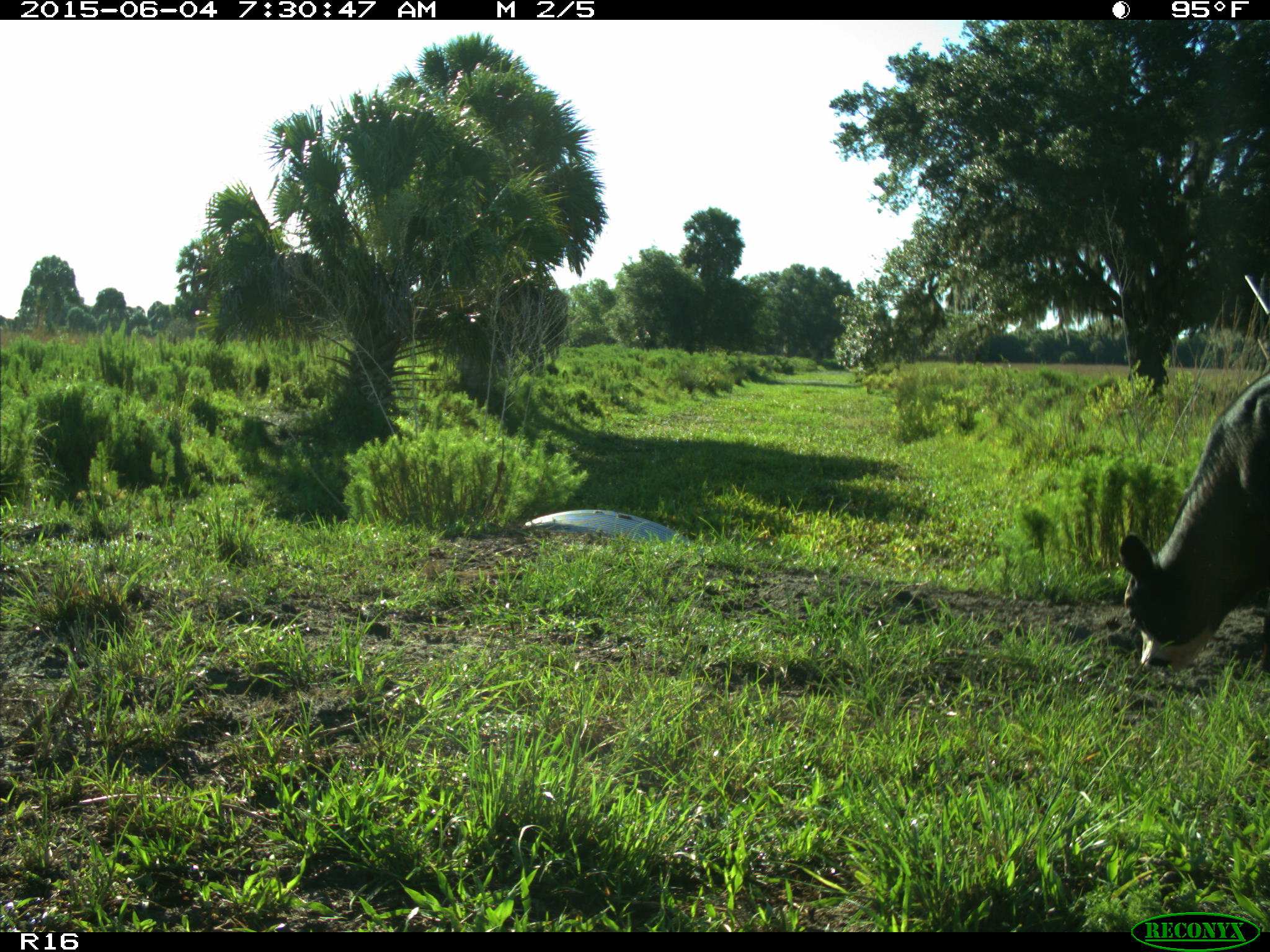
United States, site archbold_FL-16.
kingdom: Animalia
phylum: Chordata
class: Mammalia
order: Artiodactyla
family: Bovidae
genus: Bos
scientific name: Bos taurus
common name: domestic cow